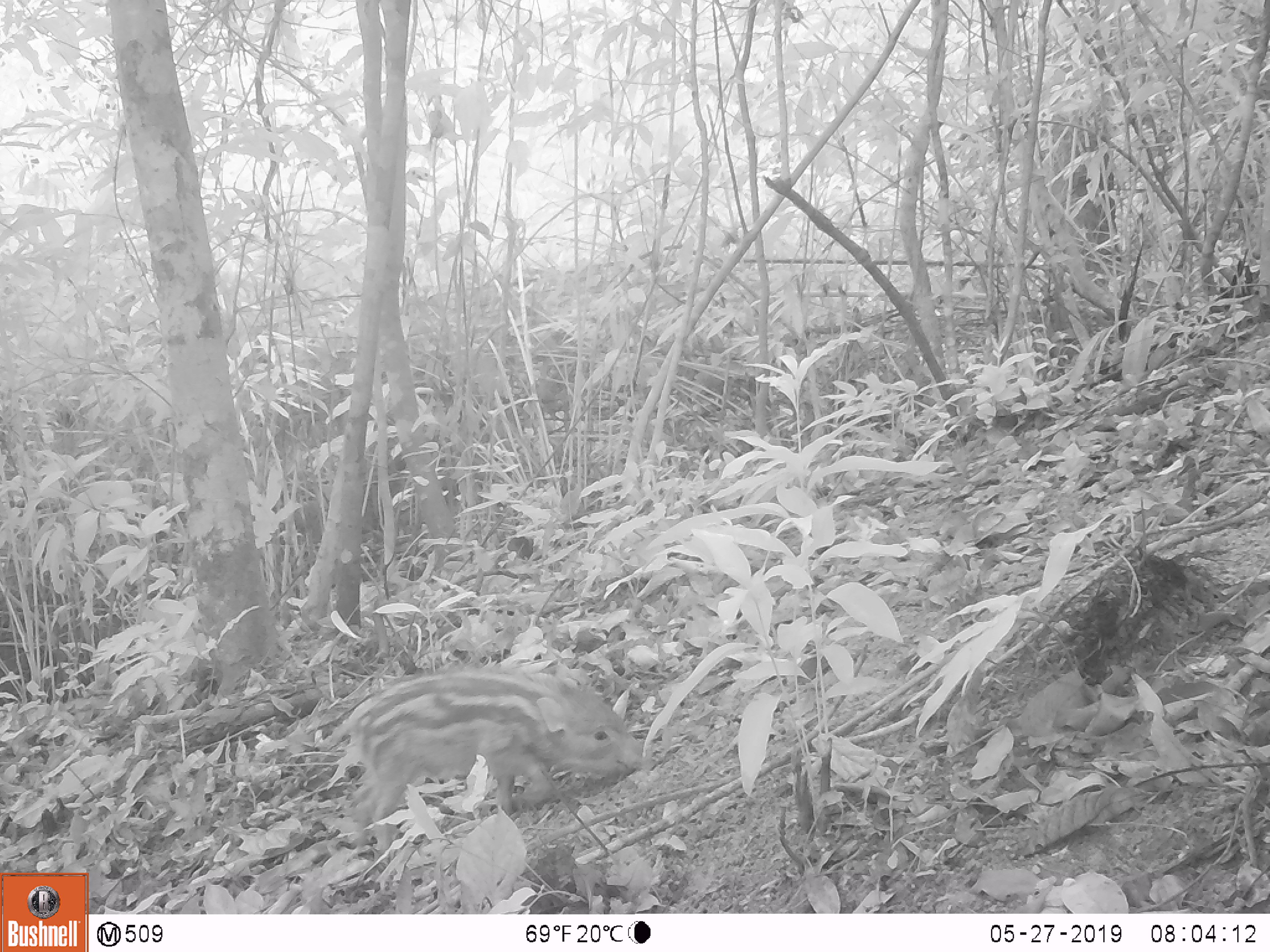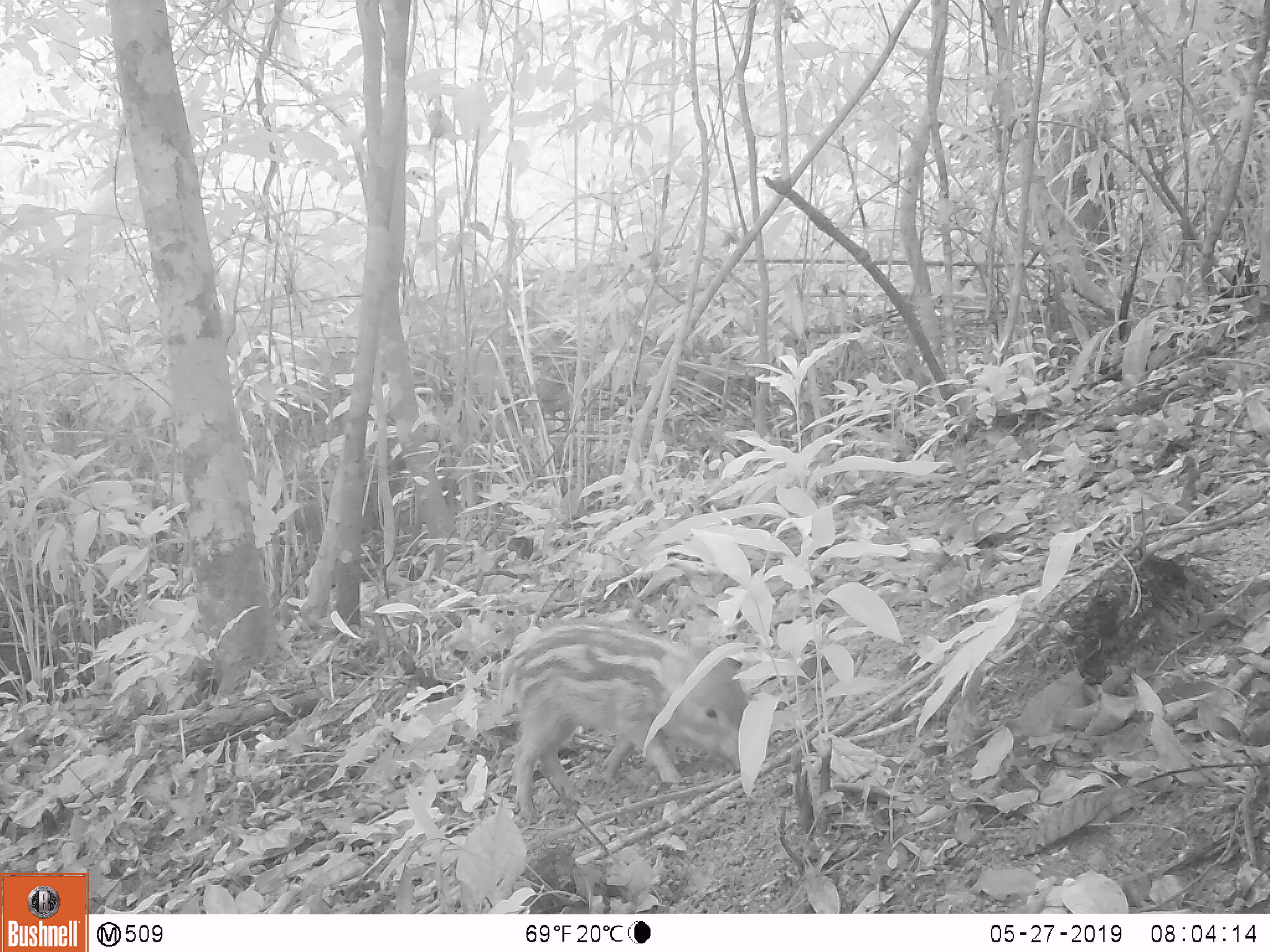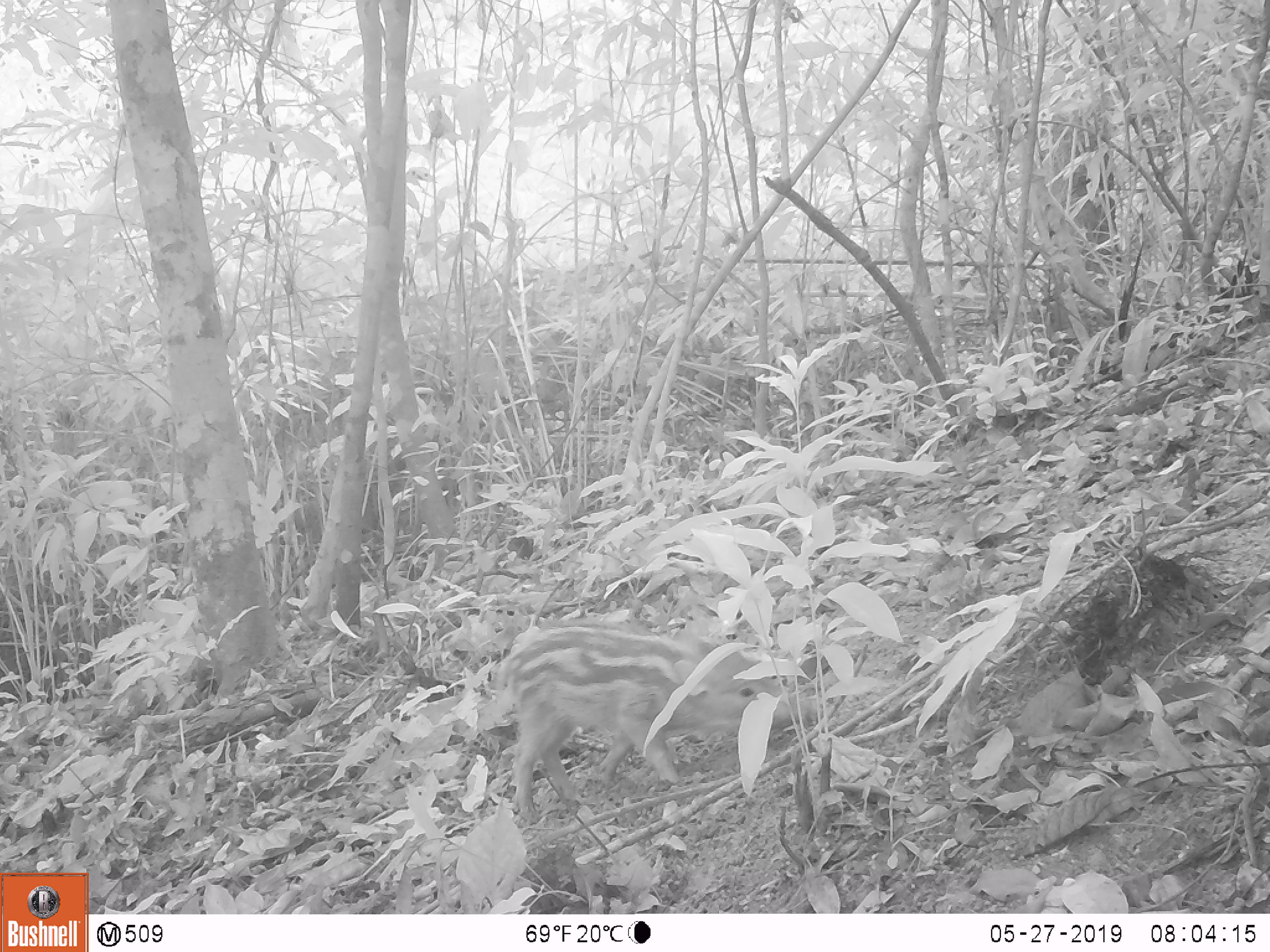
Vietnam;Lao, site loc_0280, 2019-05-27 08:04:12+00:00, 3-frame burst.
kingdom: Animalia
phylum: Chordata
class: Mammalia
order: Artiodactyla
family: Suidae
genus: Sus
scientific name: Sus scrofa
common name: eurasian wild pig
Eurasian wild pig (Sus scrofa). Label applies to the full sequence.